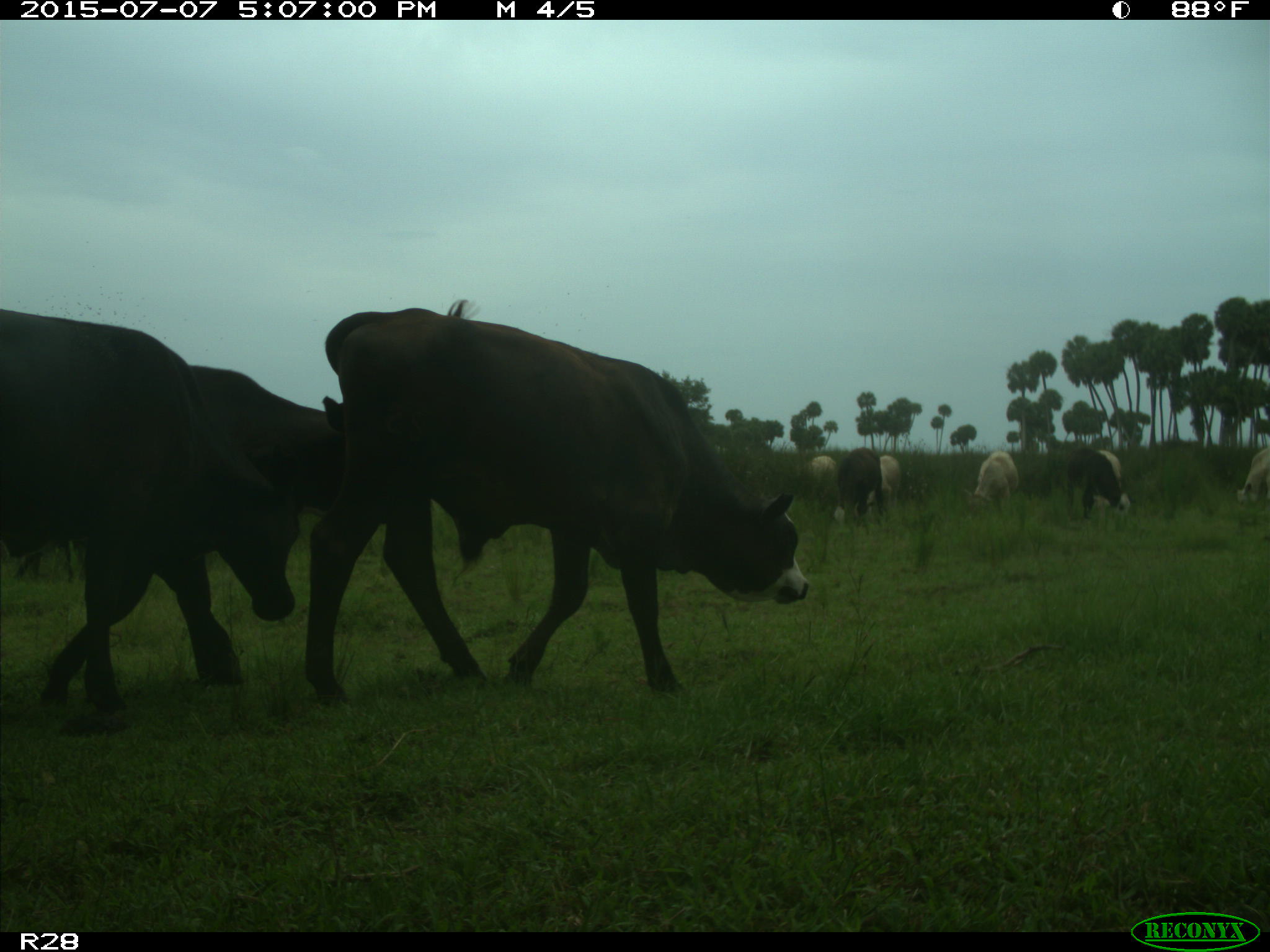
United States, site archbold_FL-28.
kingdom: Animalia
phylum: Chordata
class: Mammalia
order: Artiodactyla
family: Bovidae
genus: Bos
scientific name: Bos taurus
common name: domestic cow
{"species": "Bos taurus (domestic cow)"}